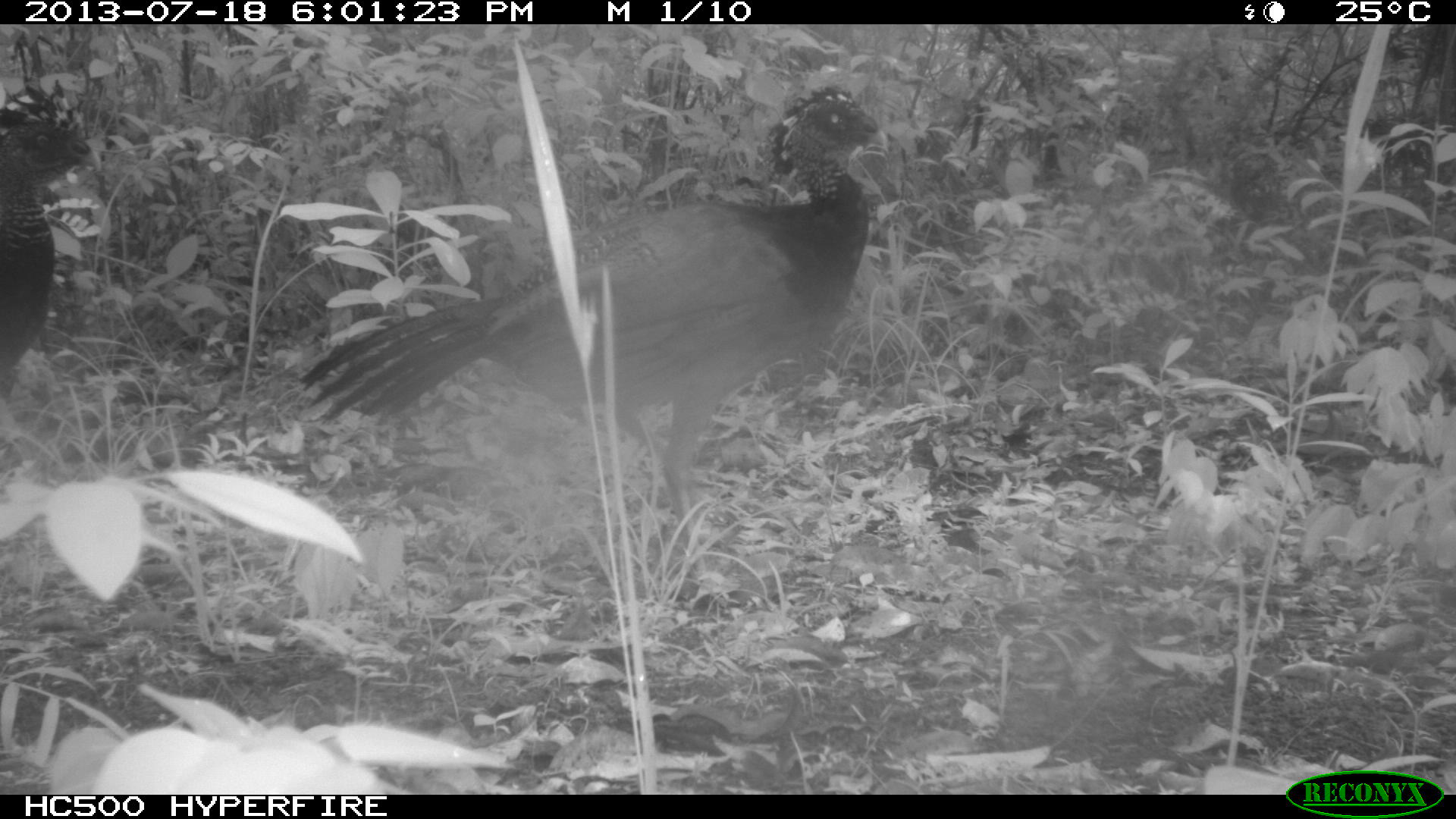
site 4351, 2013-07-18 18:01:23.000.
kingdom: Animalia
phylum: Chordata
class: Aves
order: Galliformes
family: Cracidae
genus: Crax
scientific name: Crax rubra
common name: great curassow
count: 5